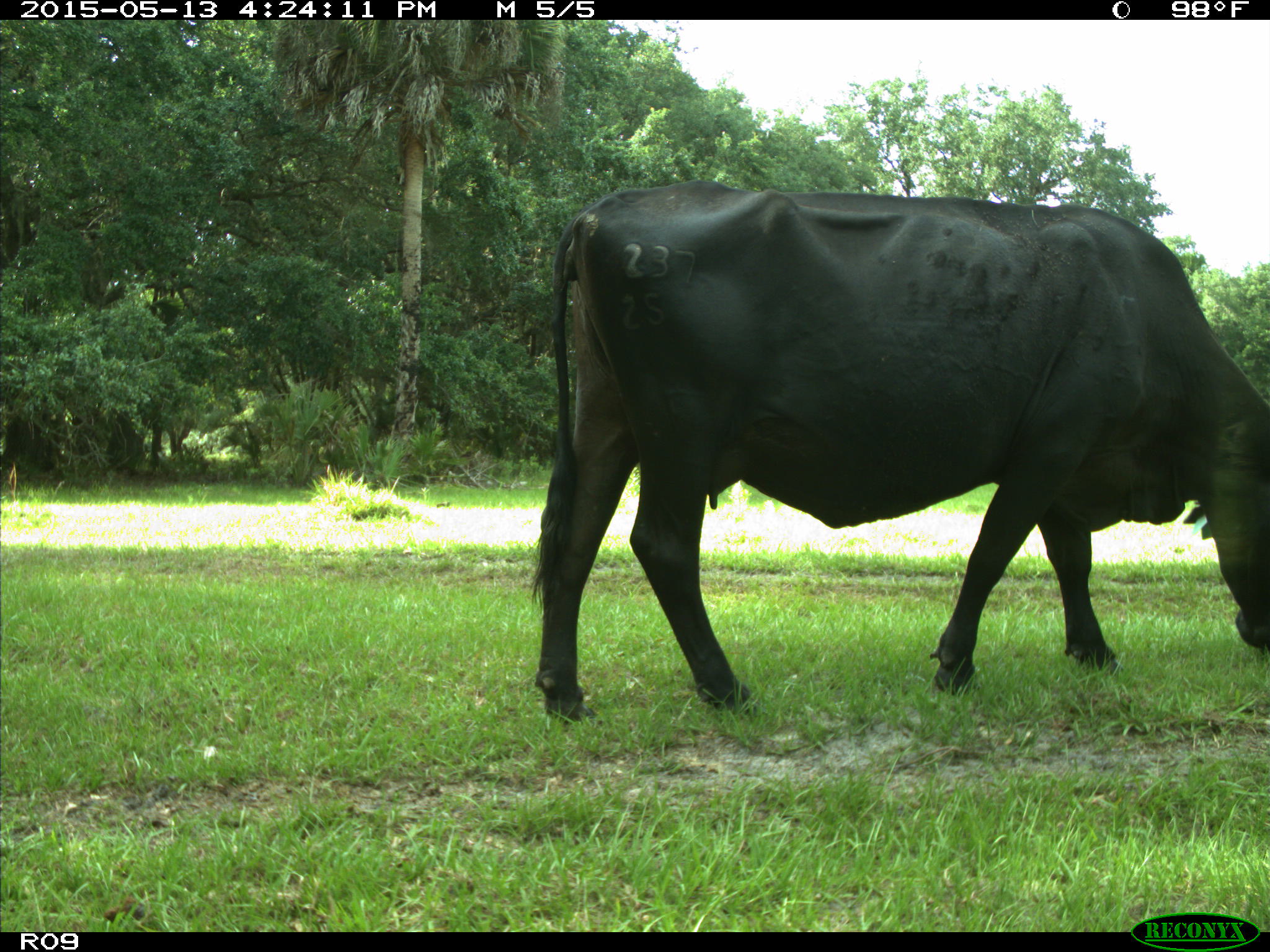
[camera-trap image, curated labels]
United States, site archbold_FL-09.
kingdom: Animalia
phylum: Chordata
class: Mammalia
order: Artiodactyla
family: Bovidae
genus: Bos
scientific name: Bos taurus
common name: domestic cow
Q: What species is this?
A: Bos taurus (domestic cow).